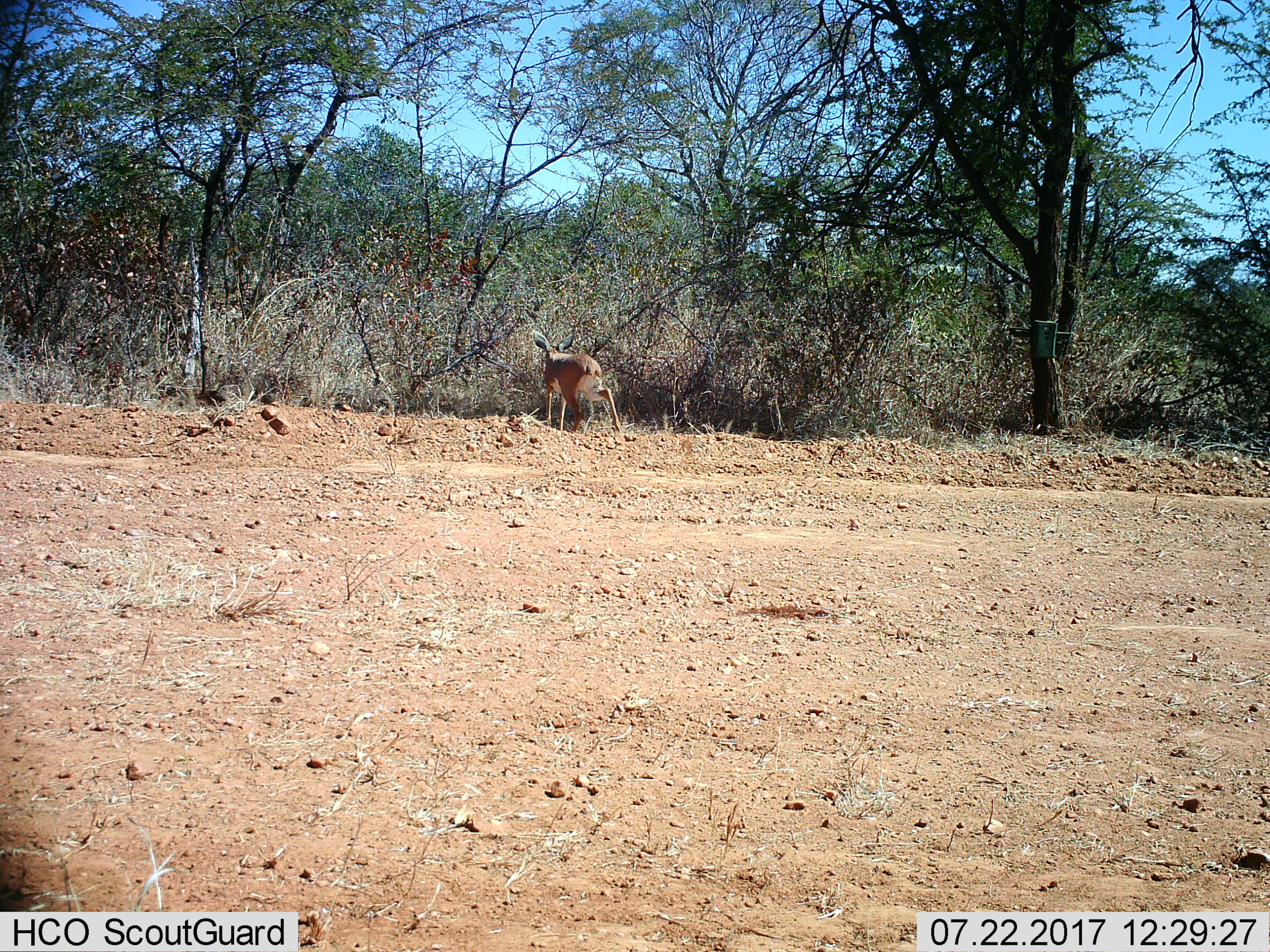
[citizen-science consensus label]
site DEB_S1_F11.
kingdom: Animalia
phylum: Chordata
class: Mammalia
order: Artiodactyla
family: Bovidae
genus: Raphicerus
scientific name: Raphicerus campestris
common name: steenbok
Steenbok (Raphicerus campestris), count 1. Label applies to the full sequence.